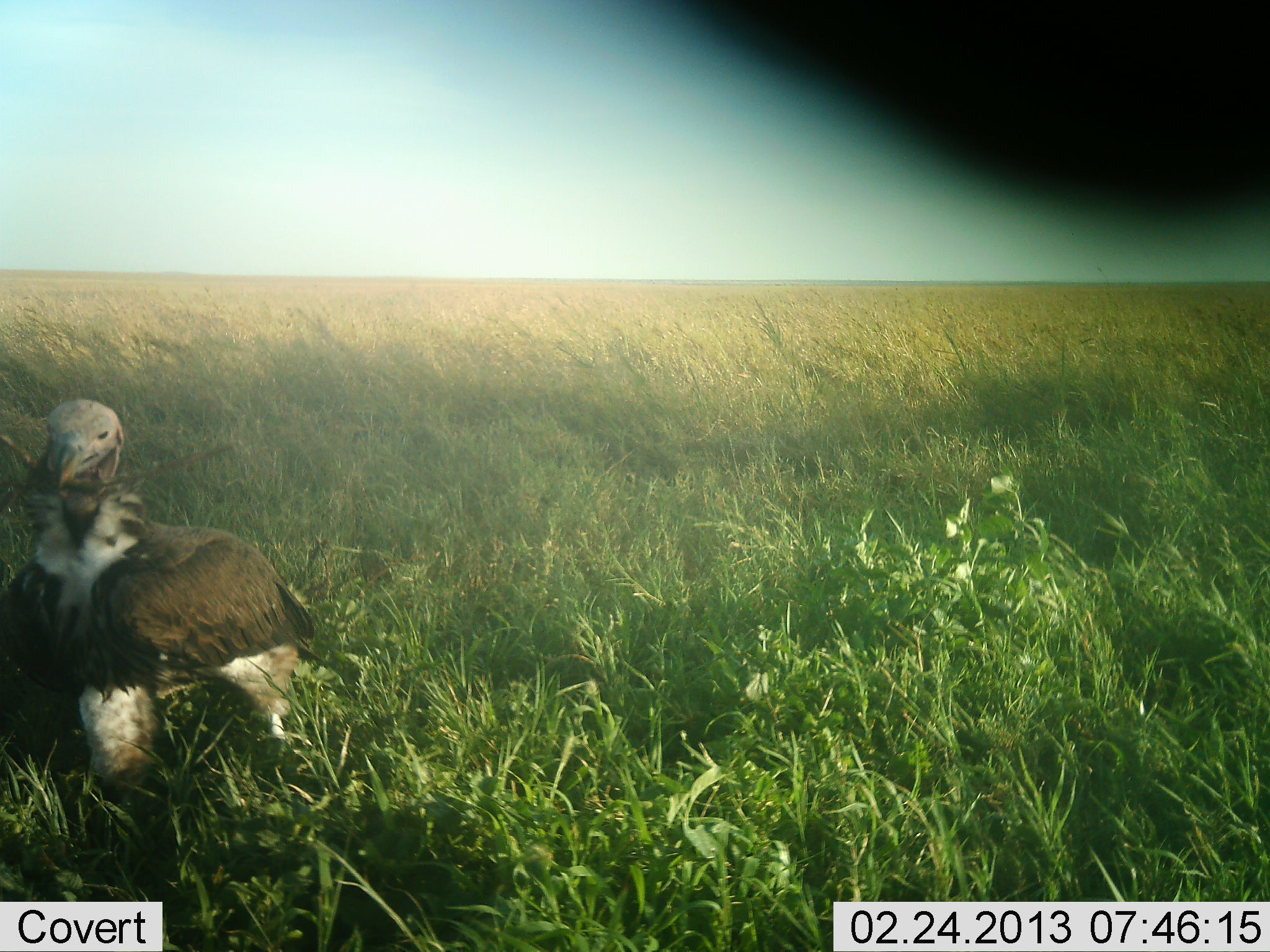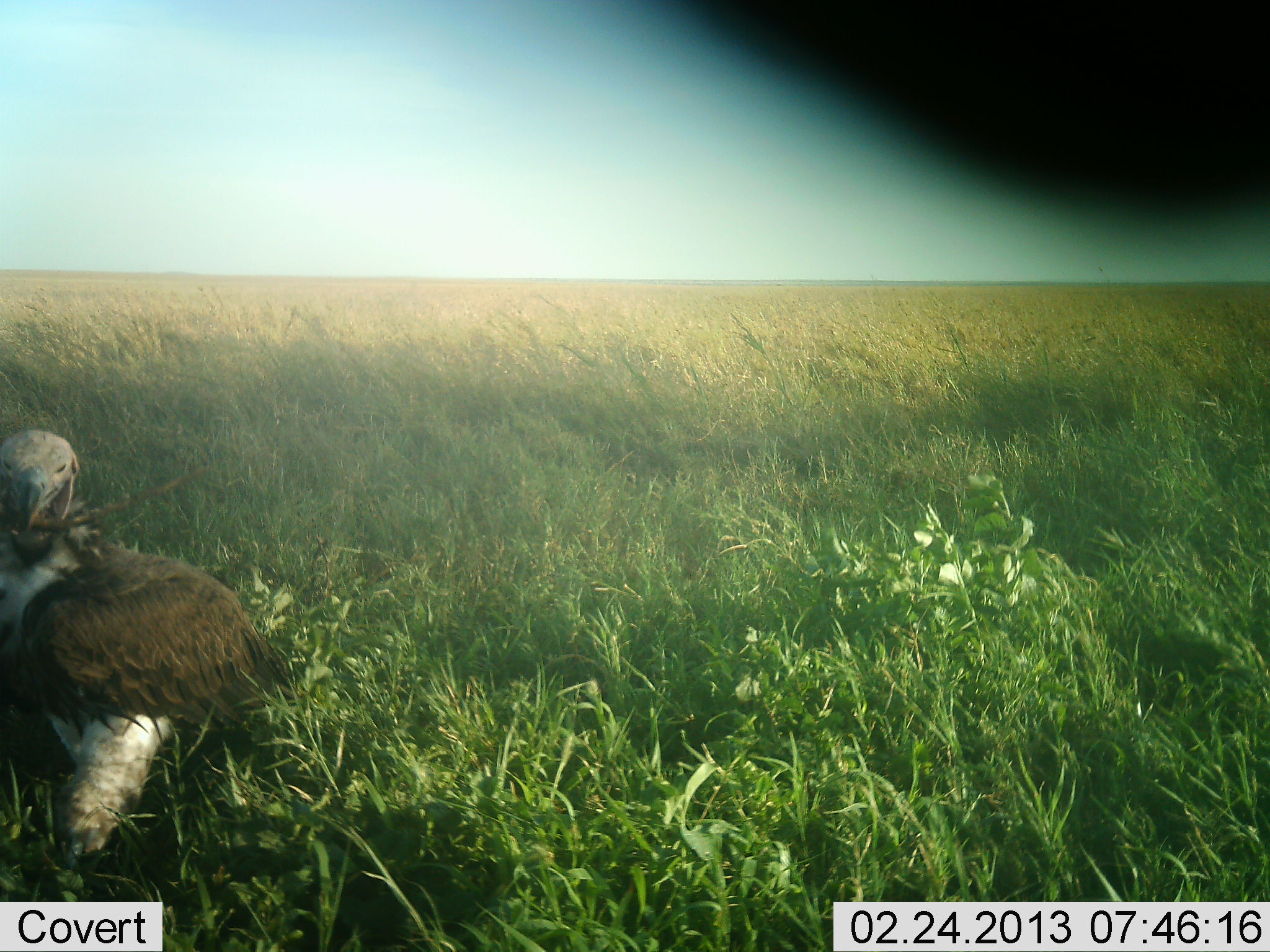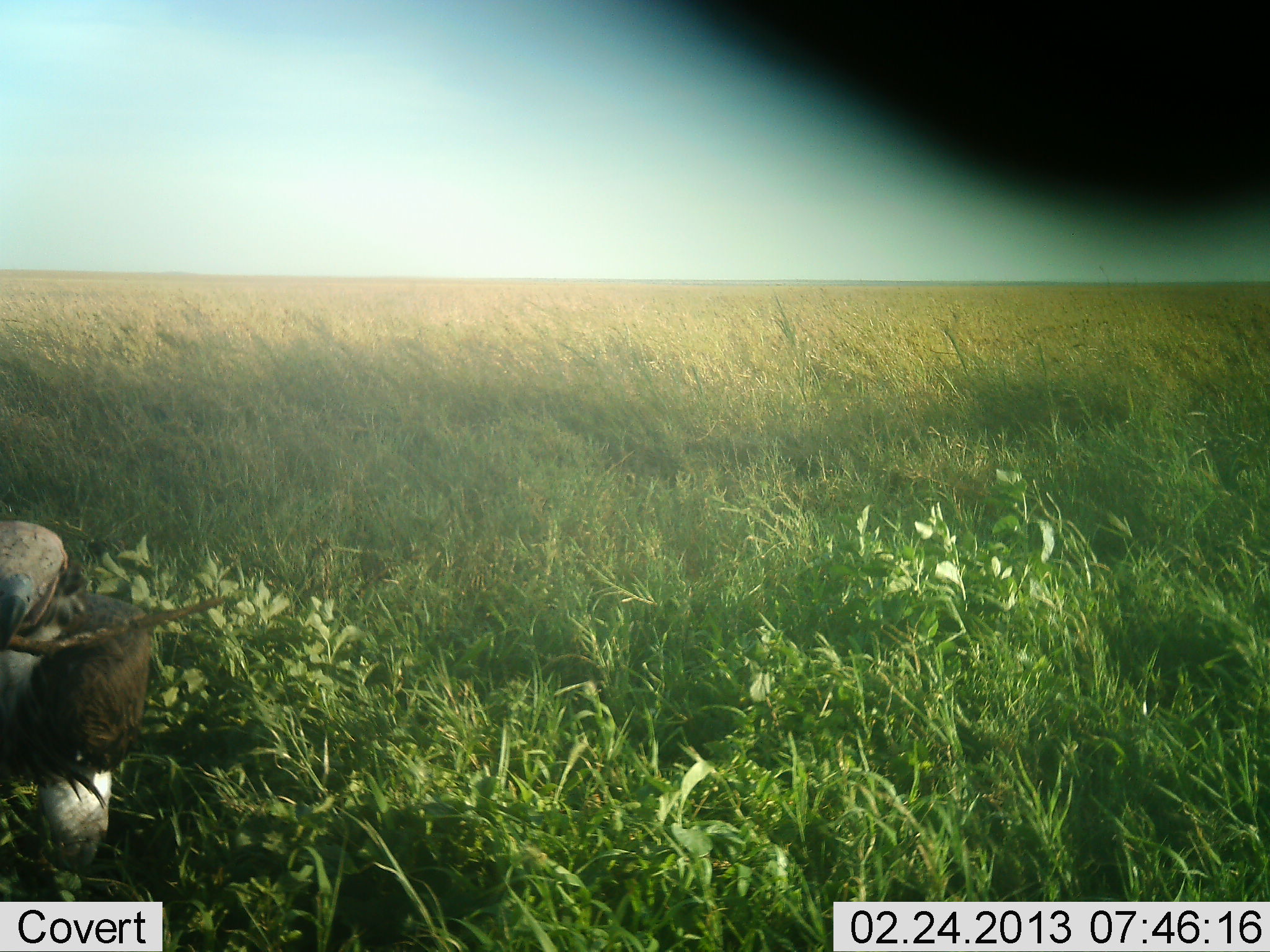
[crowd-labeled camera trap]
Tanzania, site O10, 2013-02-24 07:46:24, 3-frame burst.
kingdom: Animalia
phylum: Chordata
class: Aves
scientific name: Aves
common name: bird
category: otherbird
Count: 1.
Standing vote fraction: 24%.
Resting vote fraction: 0%.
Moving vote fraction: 76%.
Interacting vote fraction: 12%.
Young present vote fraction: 0%.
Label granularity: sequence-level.